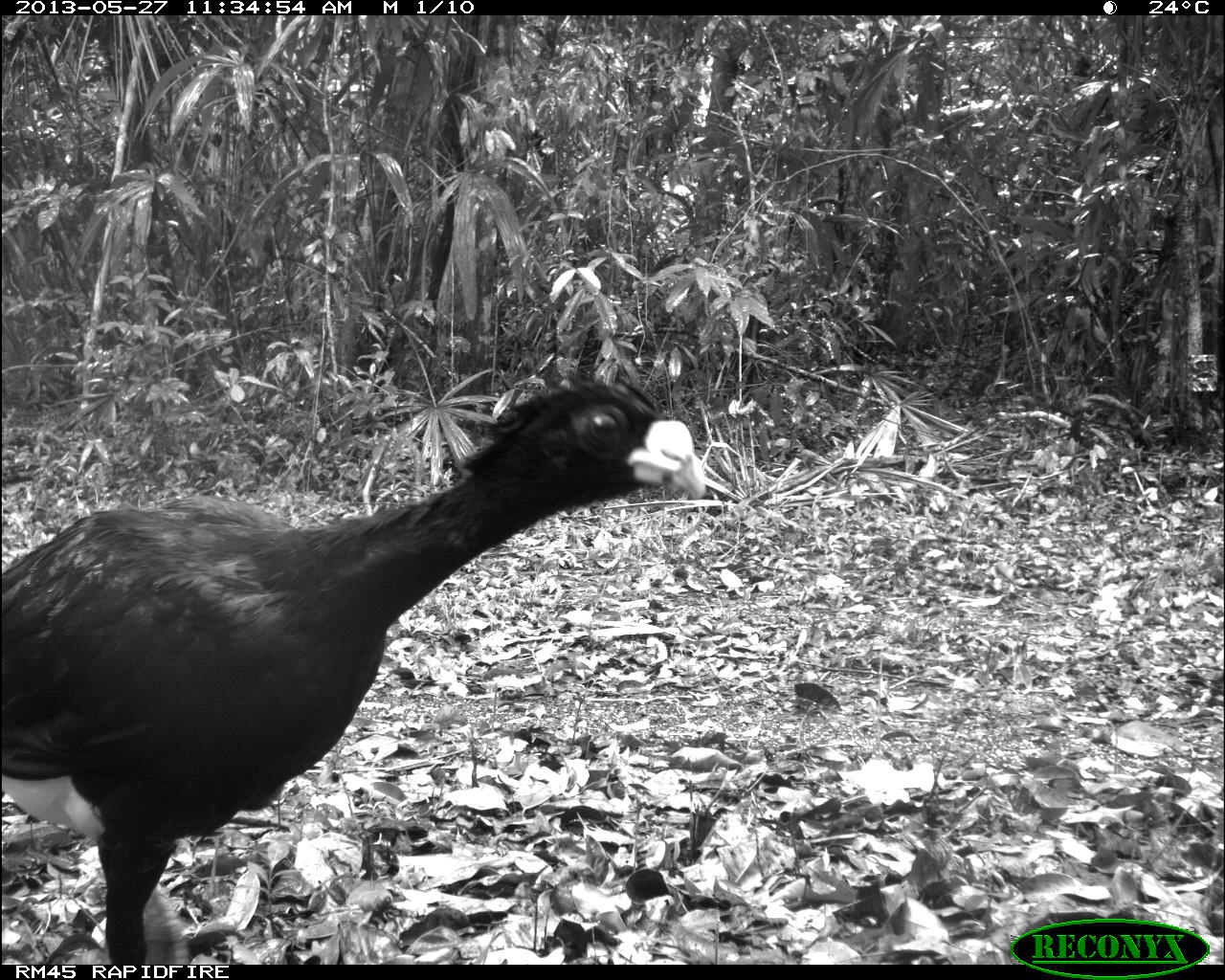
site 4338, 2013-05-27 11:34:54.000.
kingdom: Animalia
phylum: Chordata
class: Aves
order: Galliformes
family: Cracidae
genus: Crax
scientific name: Crax rubra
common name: great curassow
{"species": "Crax rubra (great curassow)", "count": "1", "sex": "male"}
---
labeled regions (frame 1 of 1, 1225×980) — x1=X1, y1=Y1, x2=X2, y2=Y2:
crax rubra: x1=0, y1=368, x2=705, y2=961